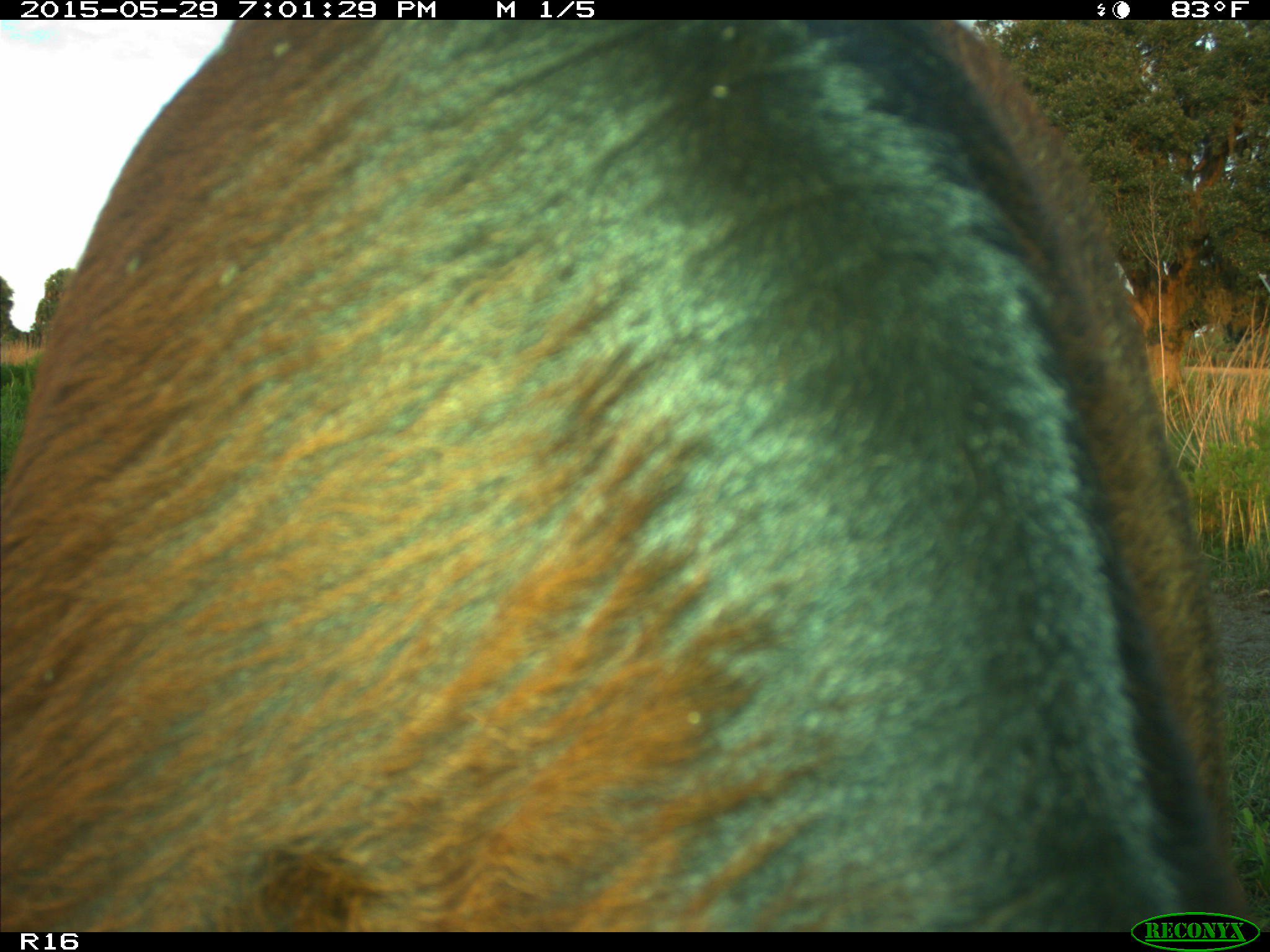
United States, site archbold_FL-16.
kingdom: Animalia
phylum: Chordata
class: Mammalia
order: Artiodactyla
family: Bovidae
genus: Bos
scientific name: Bos taurus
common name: domestic cow